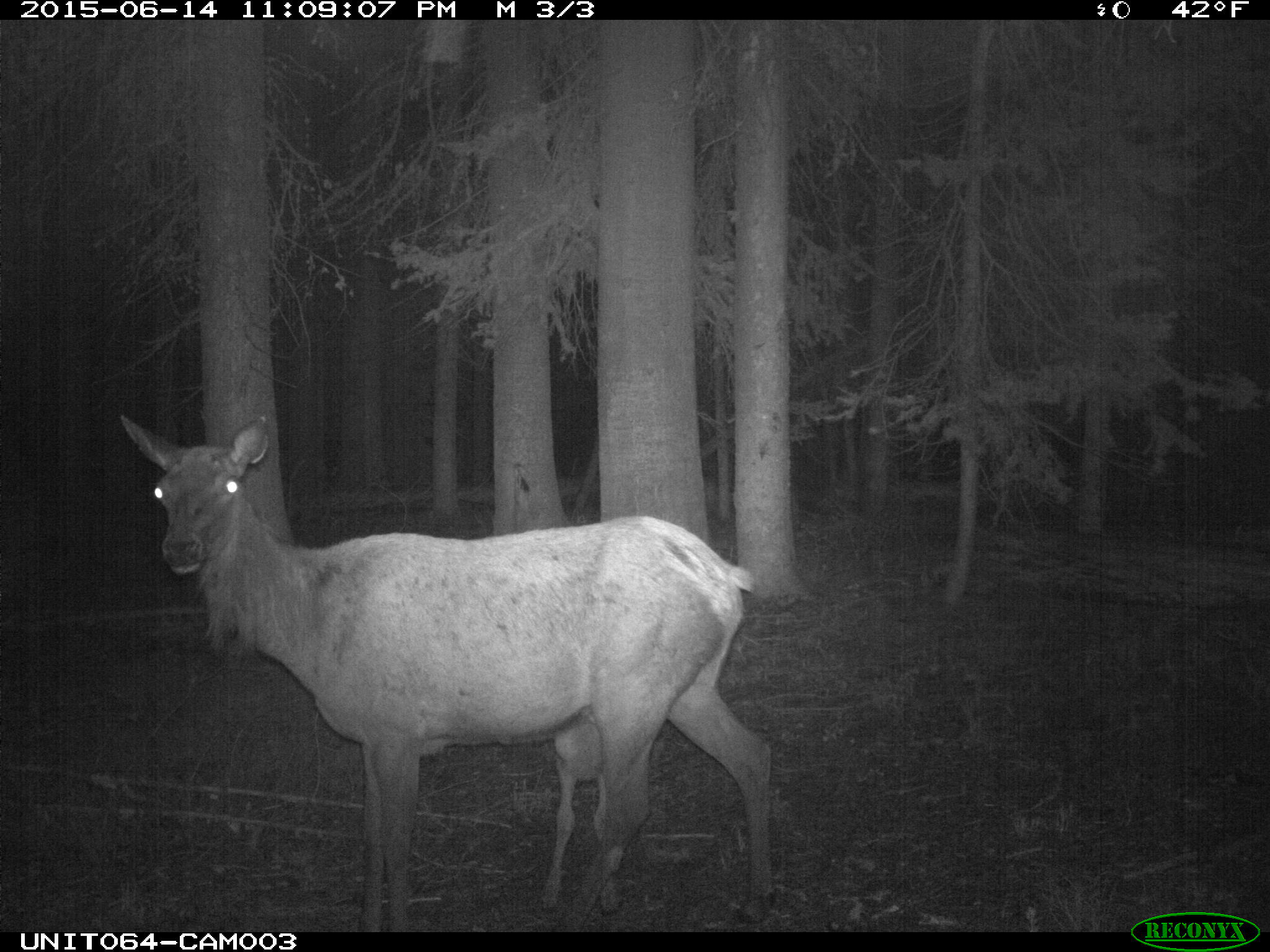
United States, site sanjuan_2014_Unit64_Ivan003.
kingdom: Animalia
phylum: Chordata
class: Mammalia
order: Artiodactyla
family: Cervidae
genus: Cervus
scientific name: Cervus elaphus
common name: red deer